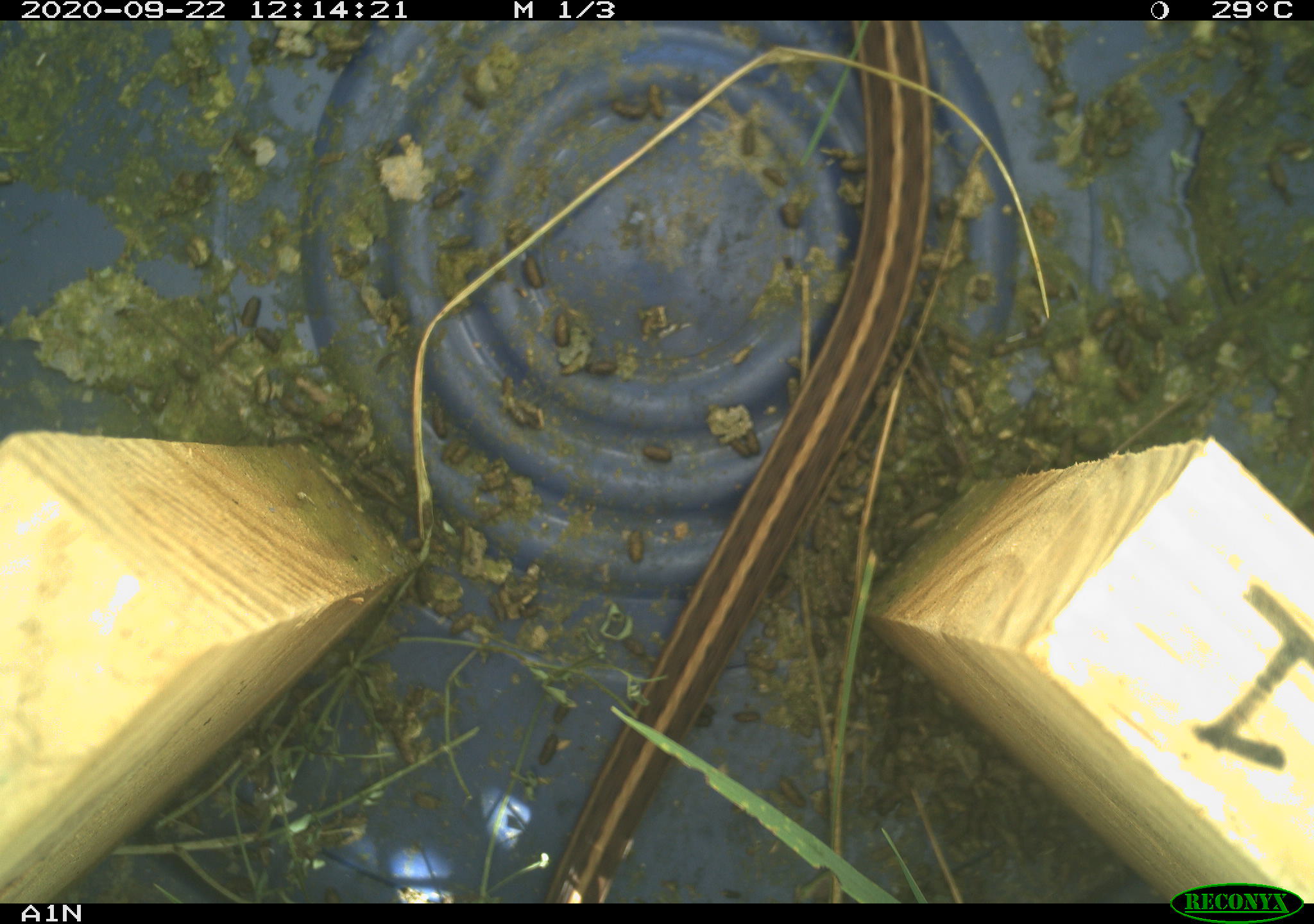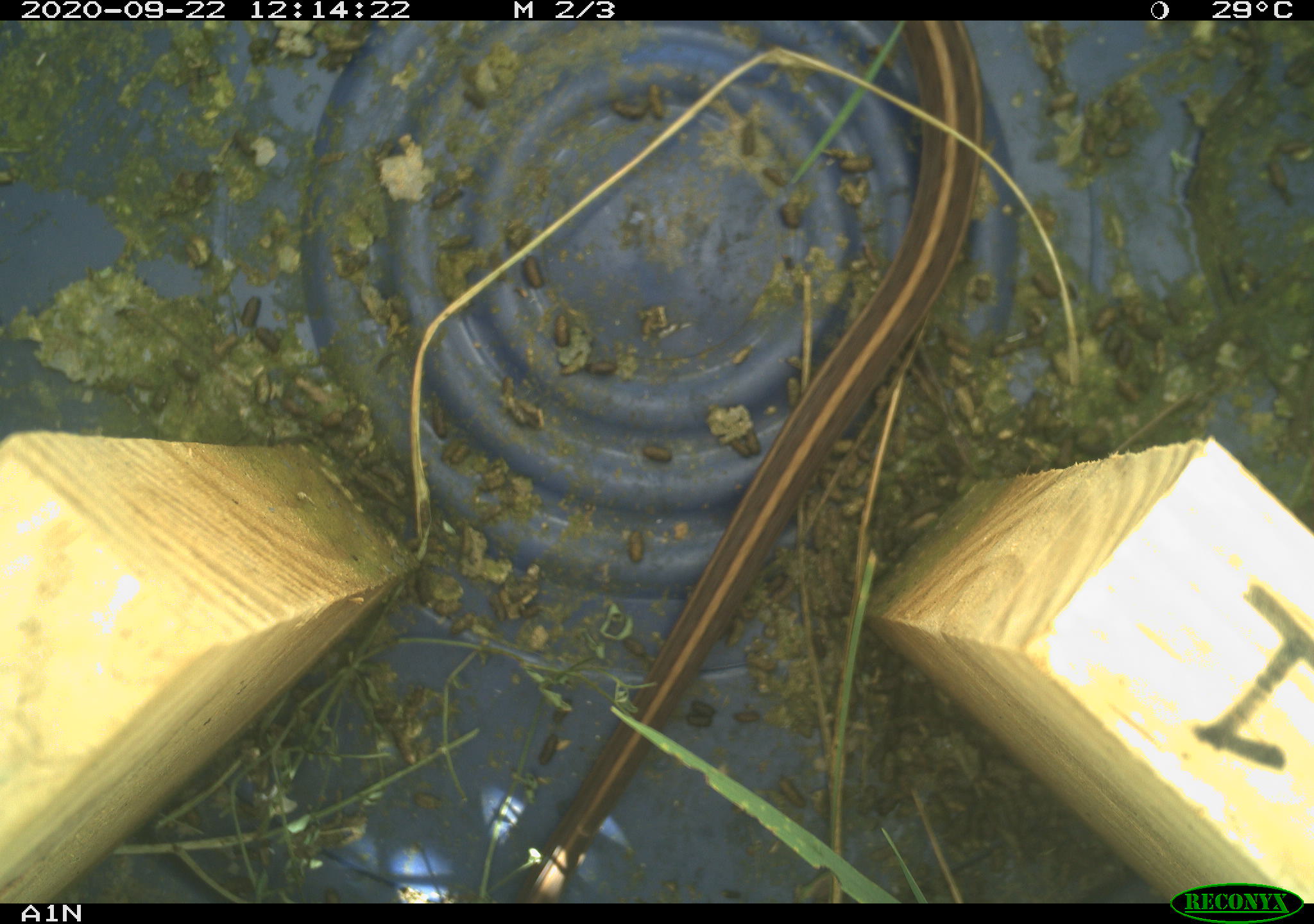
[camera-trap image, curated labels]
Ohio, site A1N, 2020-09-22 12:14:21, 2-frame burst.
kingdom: Animalia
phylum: Chordata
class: Reptilia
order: Squamata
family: Colubridae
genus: Thamnophis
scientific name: Thamnophis sirtalis sirtalis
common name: eastern gartersnake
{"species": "eastern gartersnake (Thamnophis sirtalis sirtalis)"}